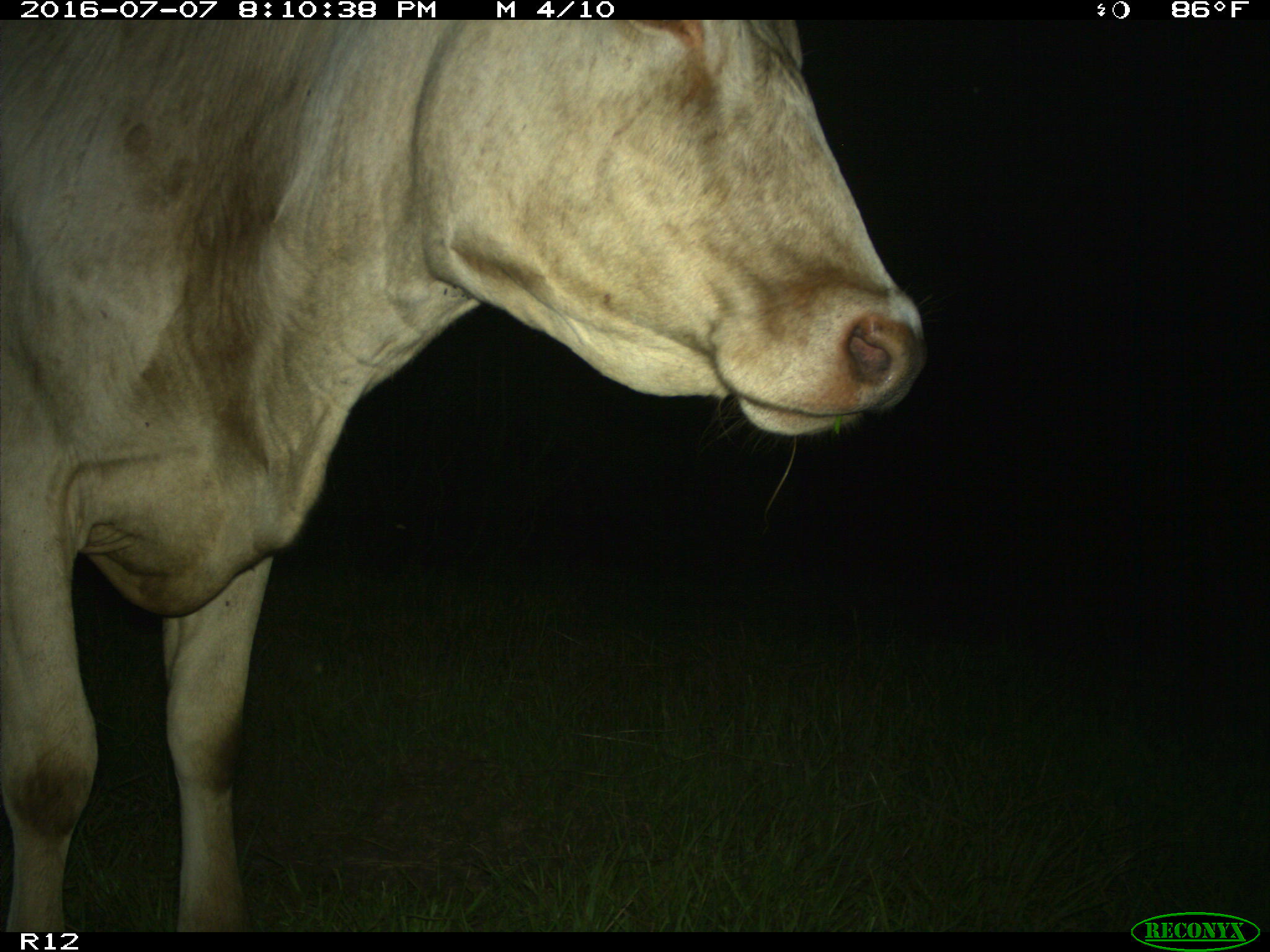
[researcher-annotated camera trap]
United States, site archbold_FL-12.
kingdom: Animalia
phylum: Chordata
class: Mammalia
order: Artiodactyla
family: Bovidae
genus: Bos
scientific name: Bos taurus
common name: domestic cow